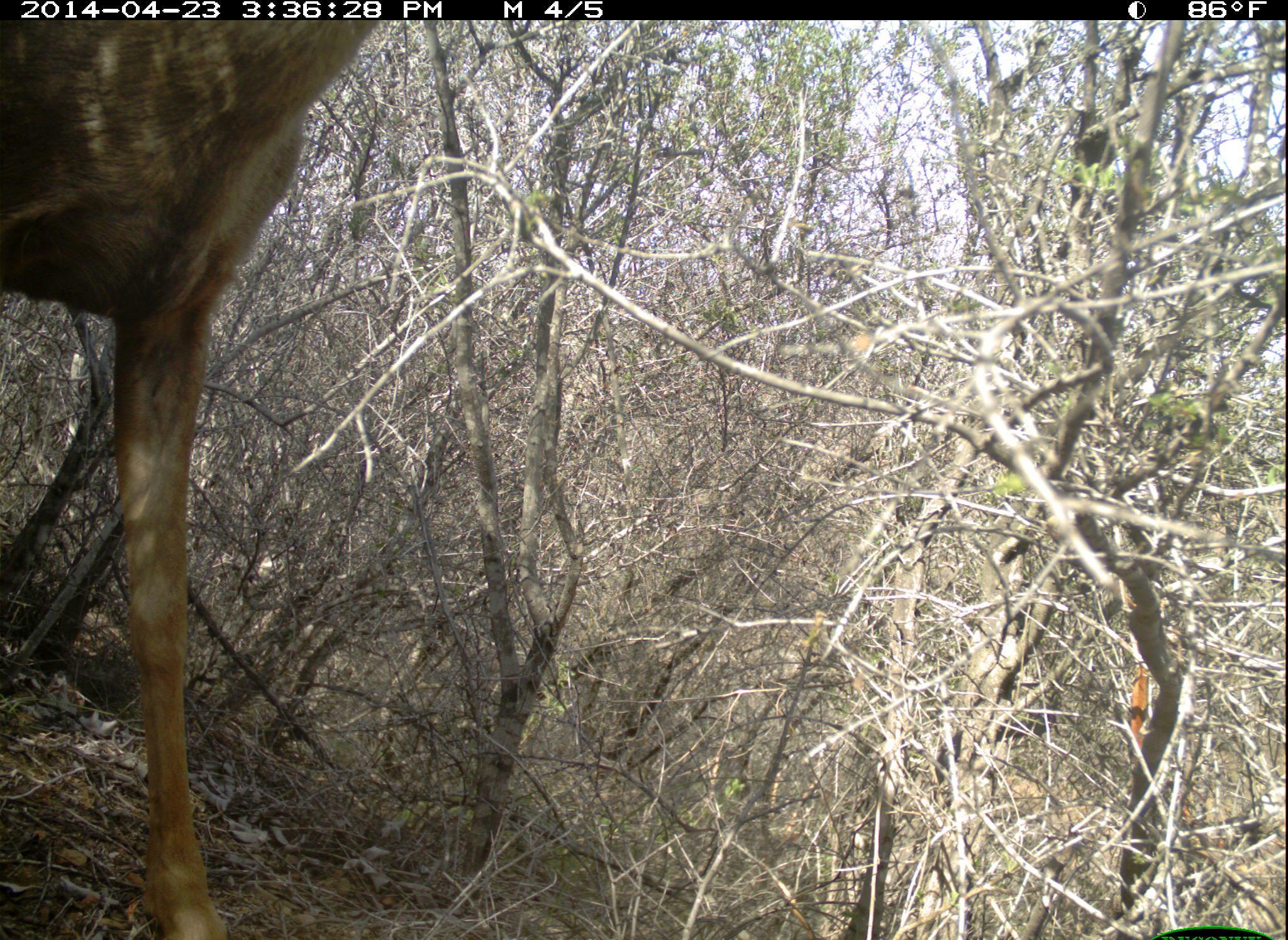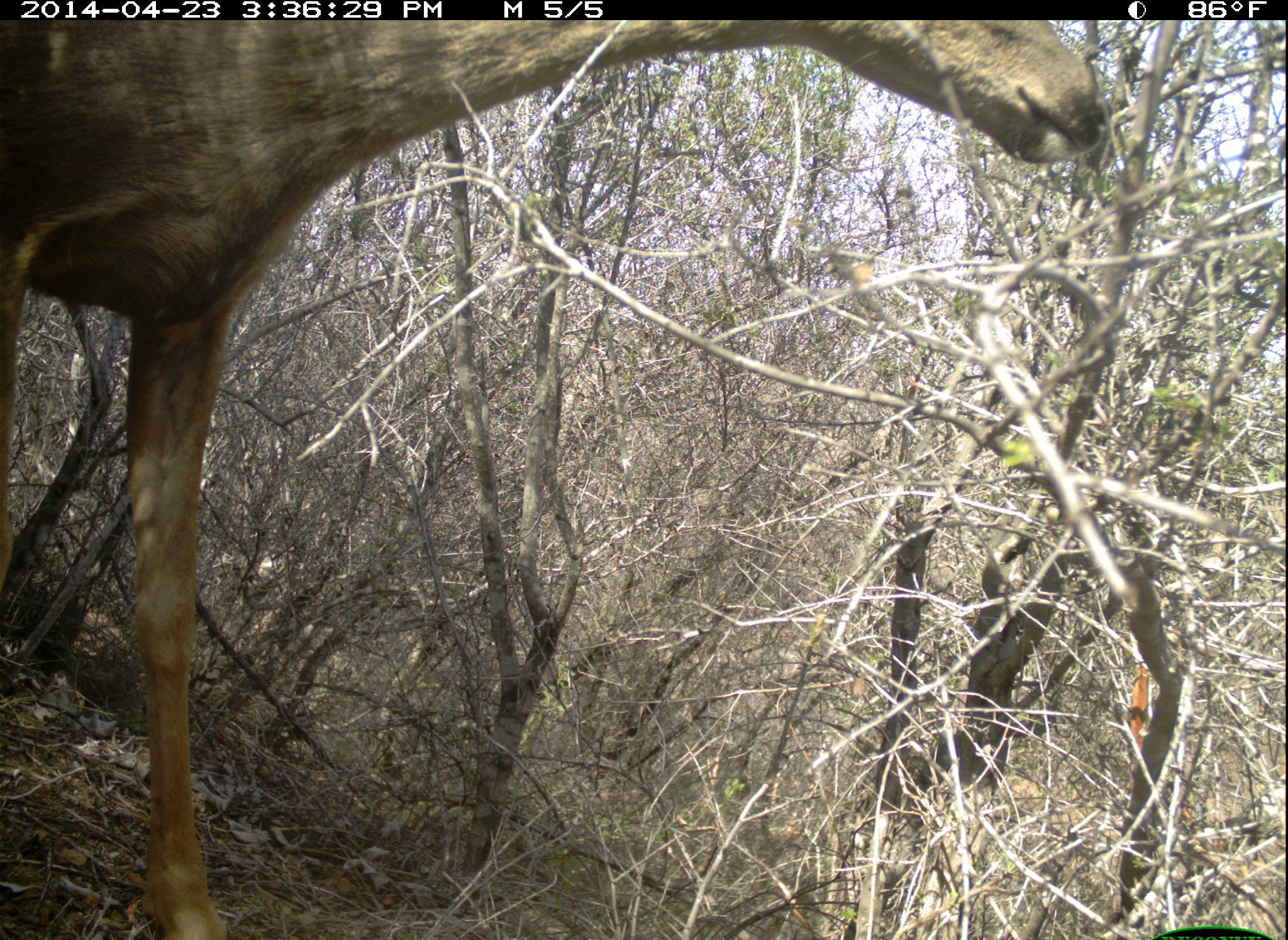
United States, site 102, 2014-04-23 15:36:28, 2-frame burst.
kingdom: Animalia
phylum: Chordata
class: Mammalia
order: Artiodactyla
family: Cervidae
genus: Odocoileus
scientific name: Odocoileus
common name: deer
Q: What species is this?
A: Deer (Odocoileus).